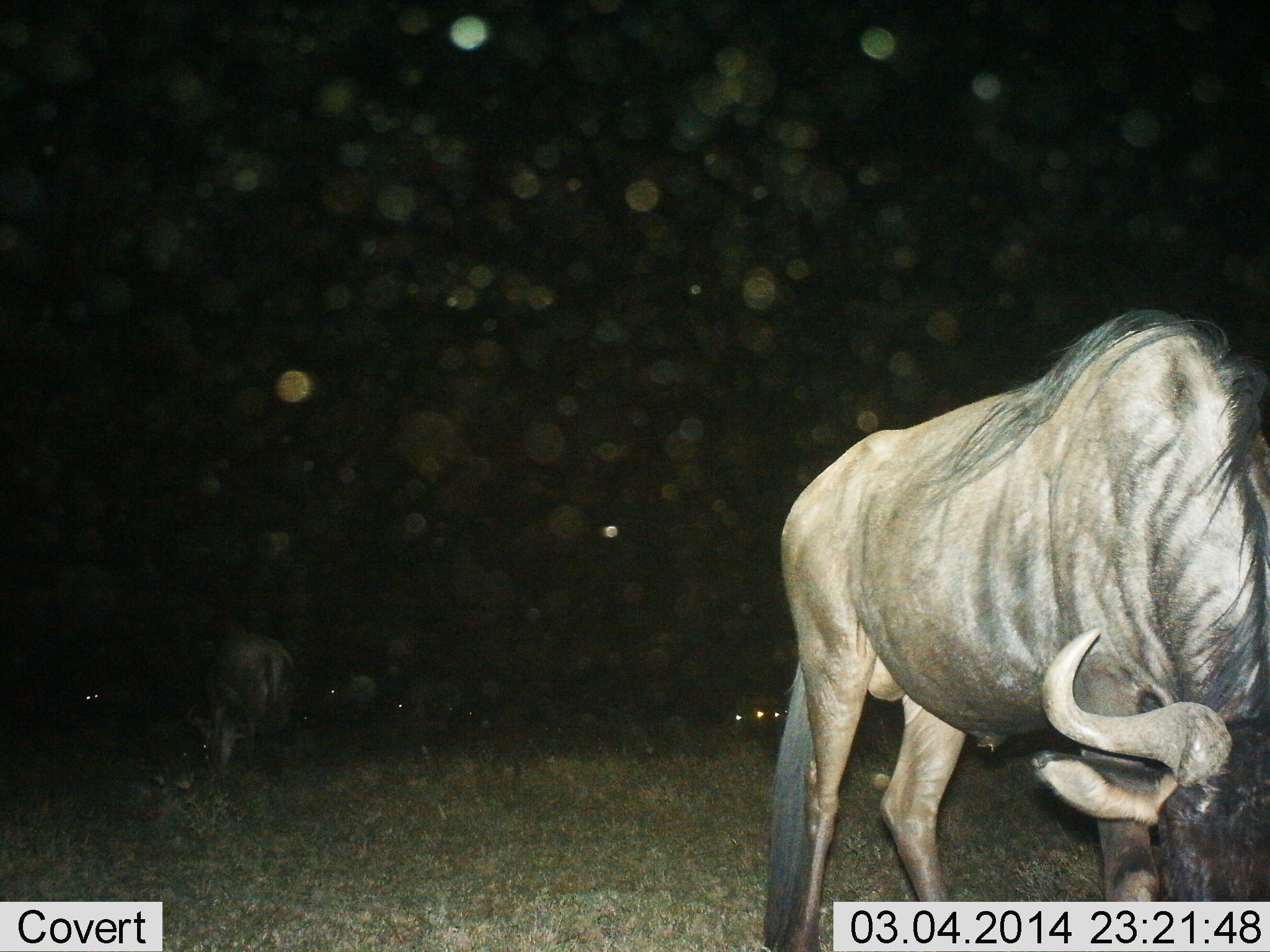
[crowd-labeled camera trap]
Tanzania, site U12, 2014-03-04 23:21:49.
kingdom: Animalia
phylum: Chordata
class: Mammalia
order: Artiodactyla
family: Bovidae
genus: Connochaetes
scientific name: Connochaetes taurinus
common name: blue wildebeest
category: wildebeest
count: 2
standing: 33%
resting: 2%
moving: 5%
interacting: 0%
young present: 0%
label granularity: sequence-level